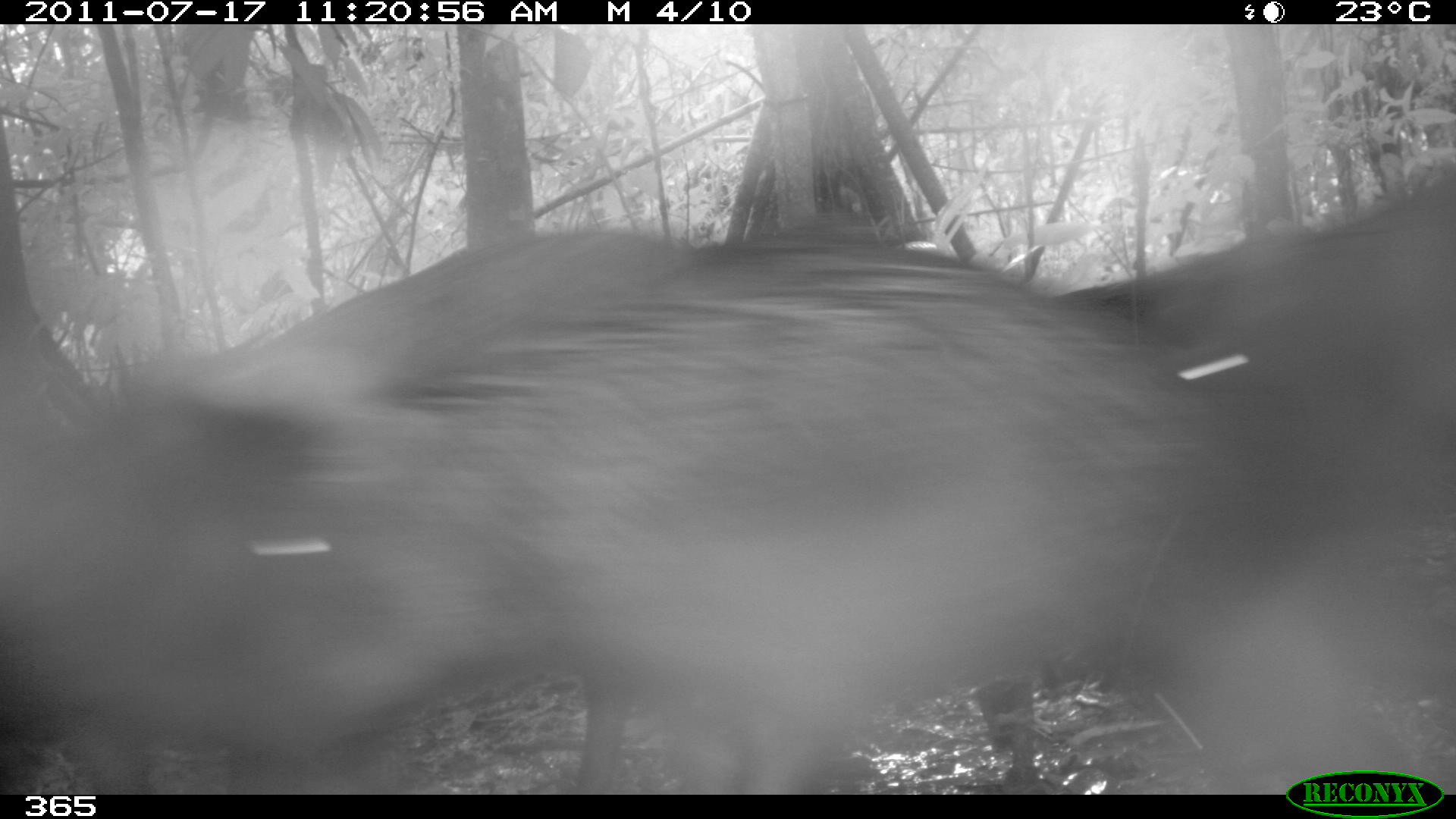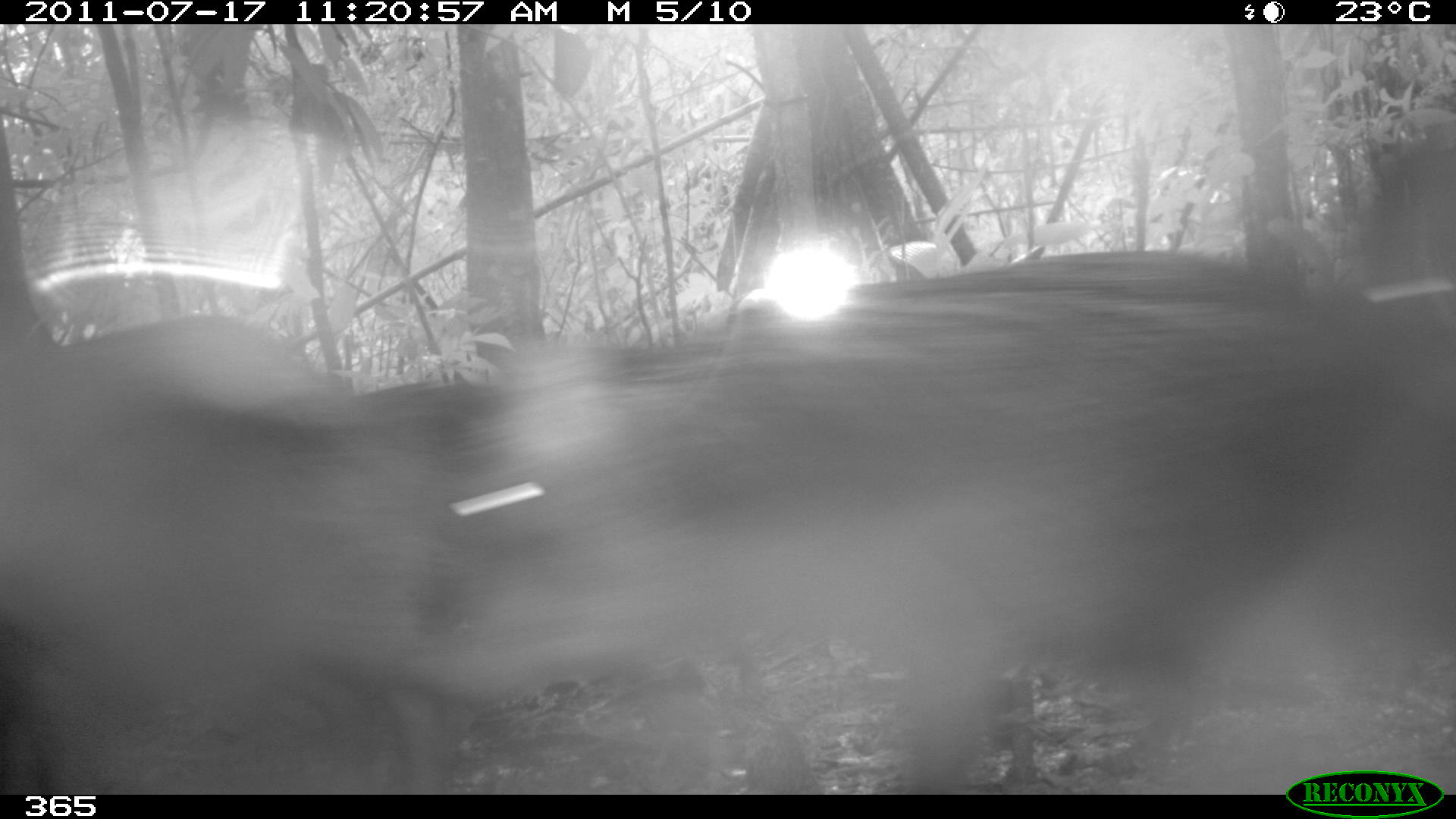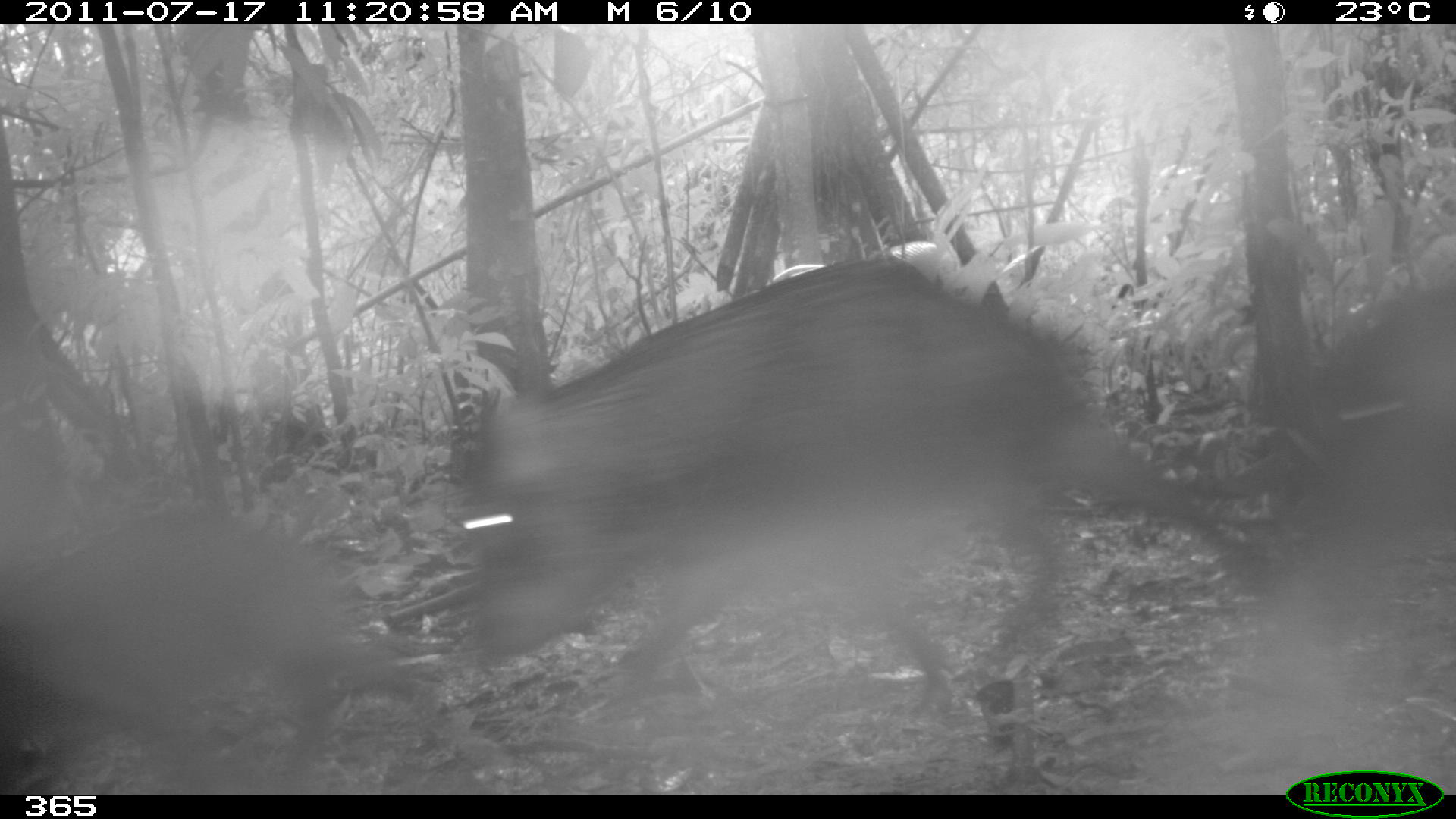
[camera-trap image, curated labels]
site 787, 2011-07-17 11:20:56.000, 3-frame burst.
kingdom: Animalia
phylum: Chordata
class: Mammalia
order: Artiodactyla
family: Tayassuidae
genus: Tayassu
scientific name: Tayassu pecari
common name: white-lipped peccary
Tayassu pecari (white-lipped peccary).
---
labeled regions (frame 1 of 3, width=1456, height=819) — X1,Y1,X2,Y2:
tayassu pecari: 200,238,1412,794; 2,227,735,746; 1046,167,1453,488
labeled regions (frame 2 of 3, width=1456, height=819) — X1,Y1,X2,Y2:
tayassu pecari: 416,130,1456,793; 0,128,520,791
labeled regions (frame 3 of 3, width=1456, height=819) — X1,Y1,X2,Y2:
tayassu pecari: 468,259,1207,713; 0,514,467,798; 1291,281,1452,559